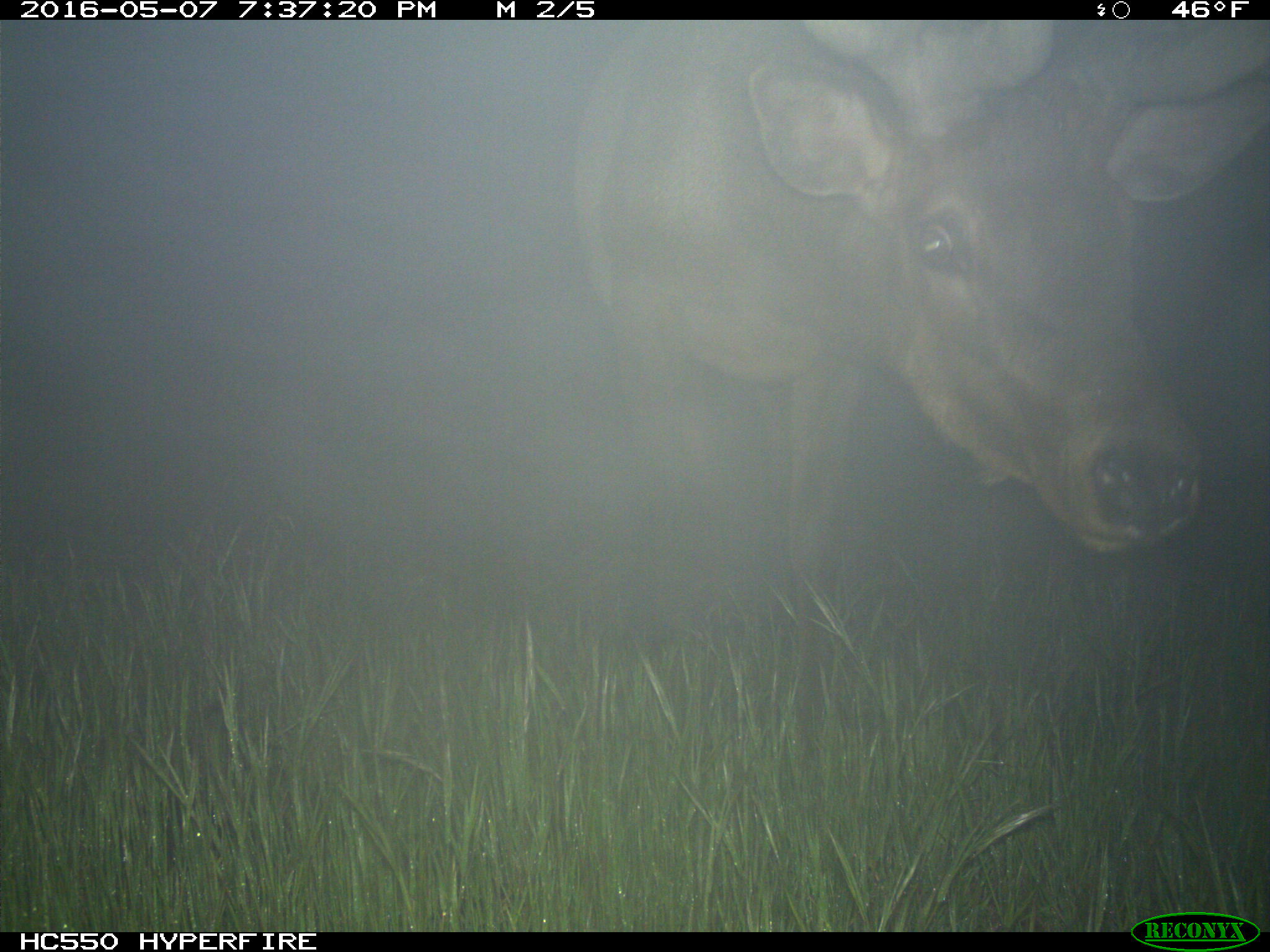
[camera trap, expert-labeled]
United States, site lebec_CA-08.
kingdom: Animalia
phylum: Chordata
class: Mammalia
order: Artiodactyla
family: Cervidae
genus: Cervus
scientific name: Cervus canadensis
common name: elk